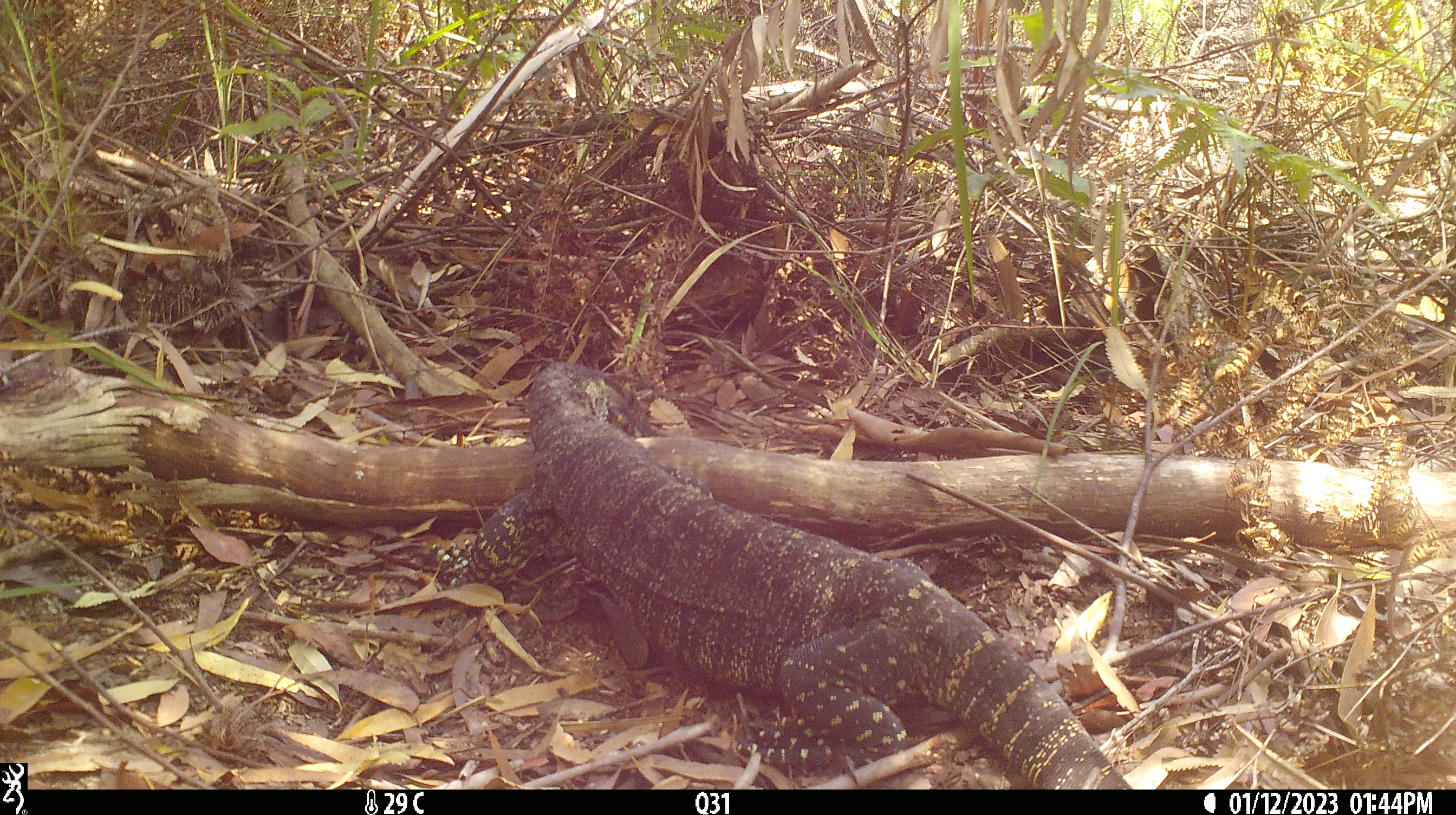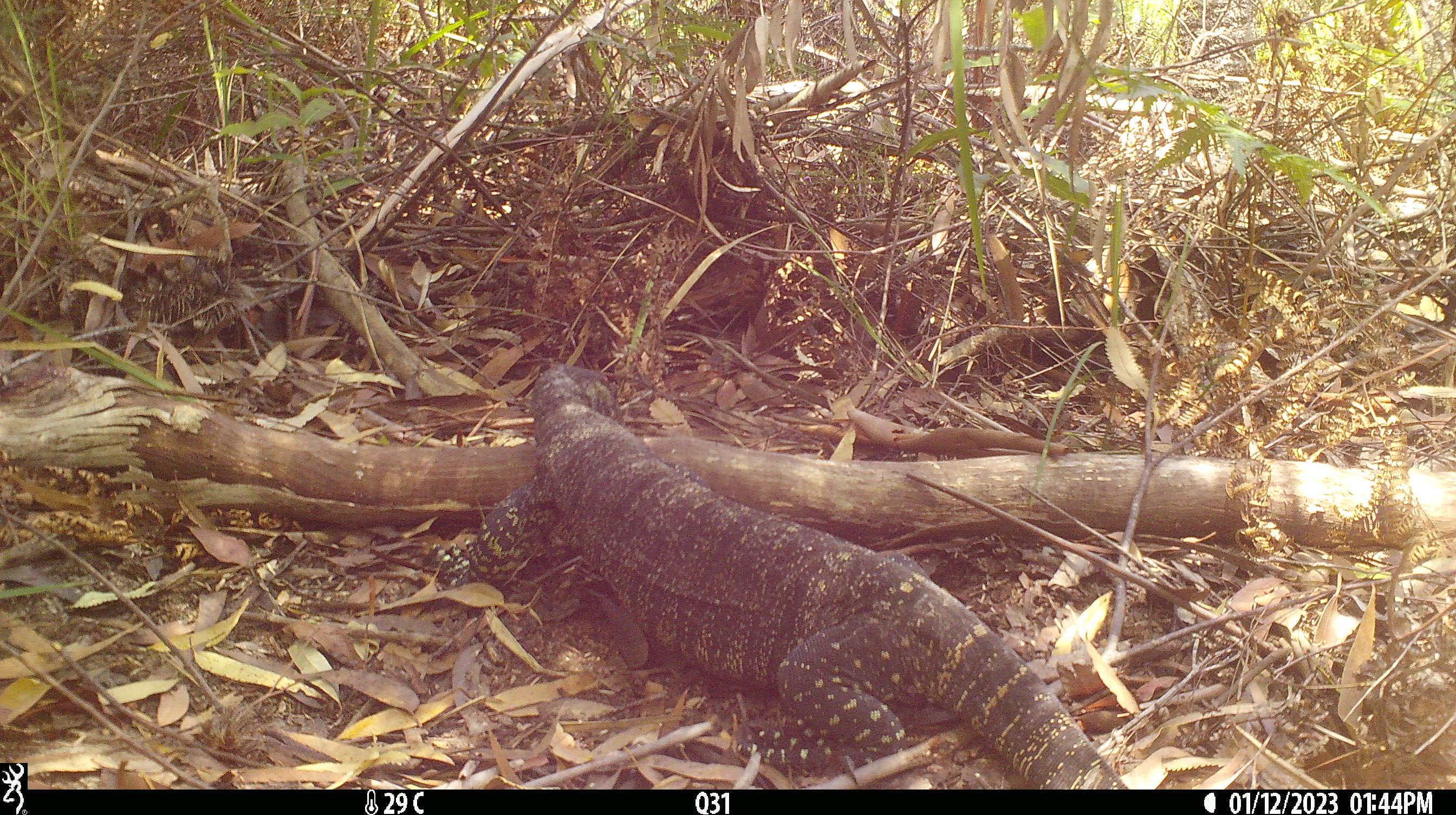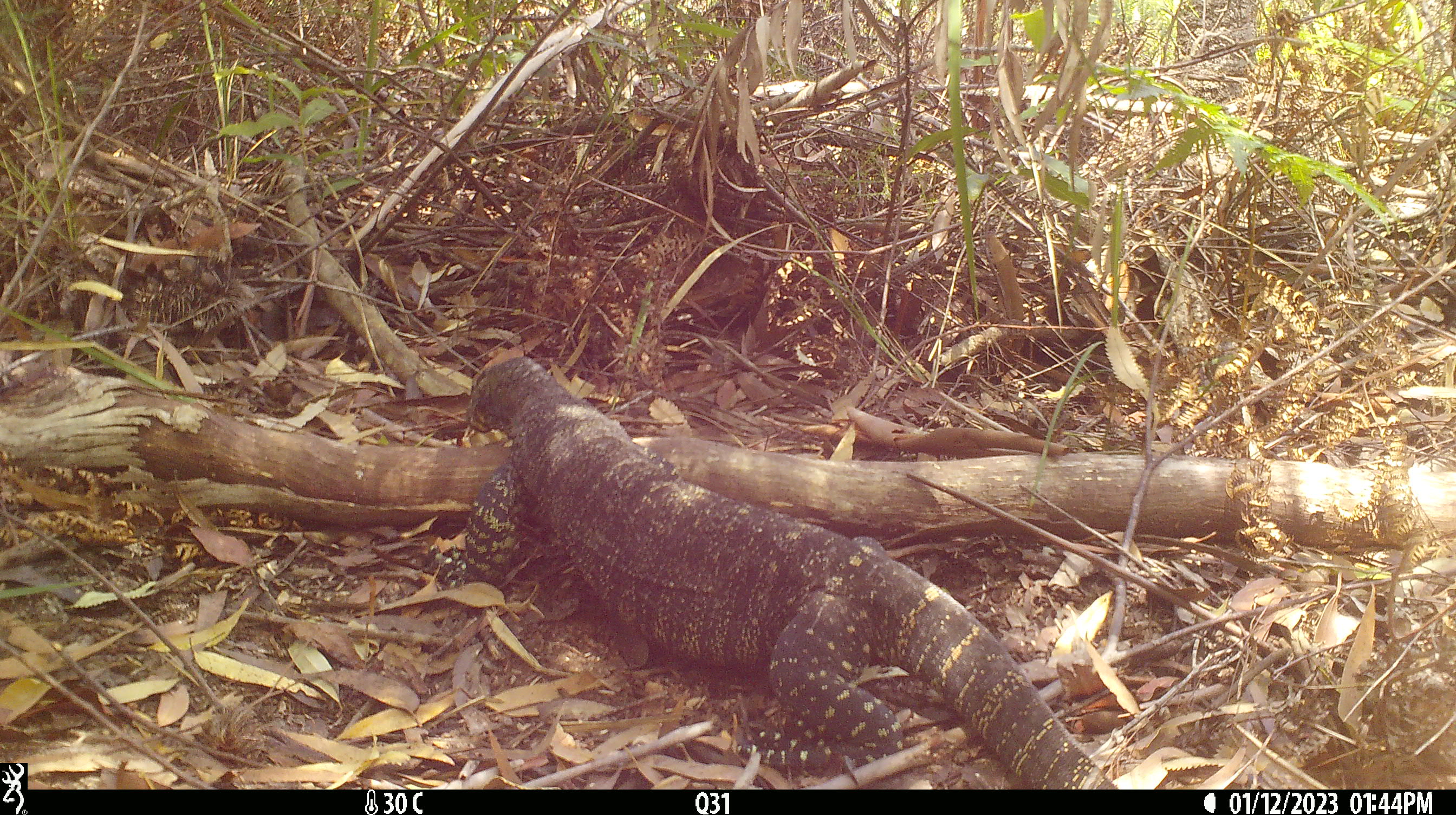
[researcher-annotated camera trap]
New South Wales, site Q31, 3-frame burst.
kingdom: Animalia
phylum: Chordata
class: Reptilia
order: Squamata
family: Varanidae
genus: Varanus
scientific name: Varanus varius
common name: lace monitor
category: goanna